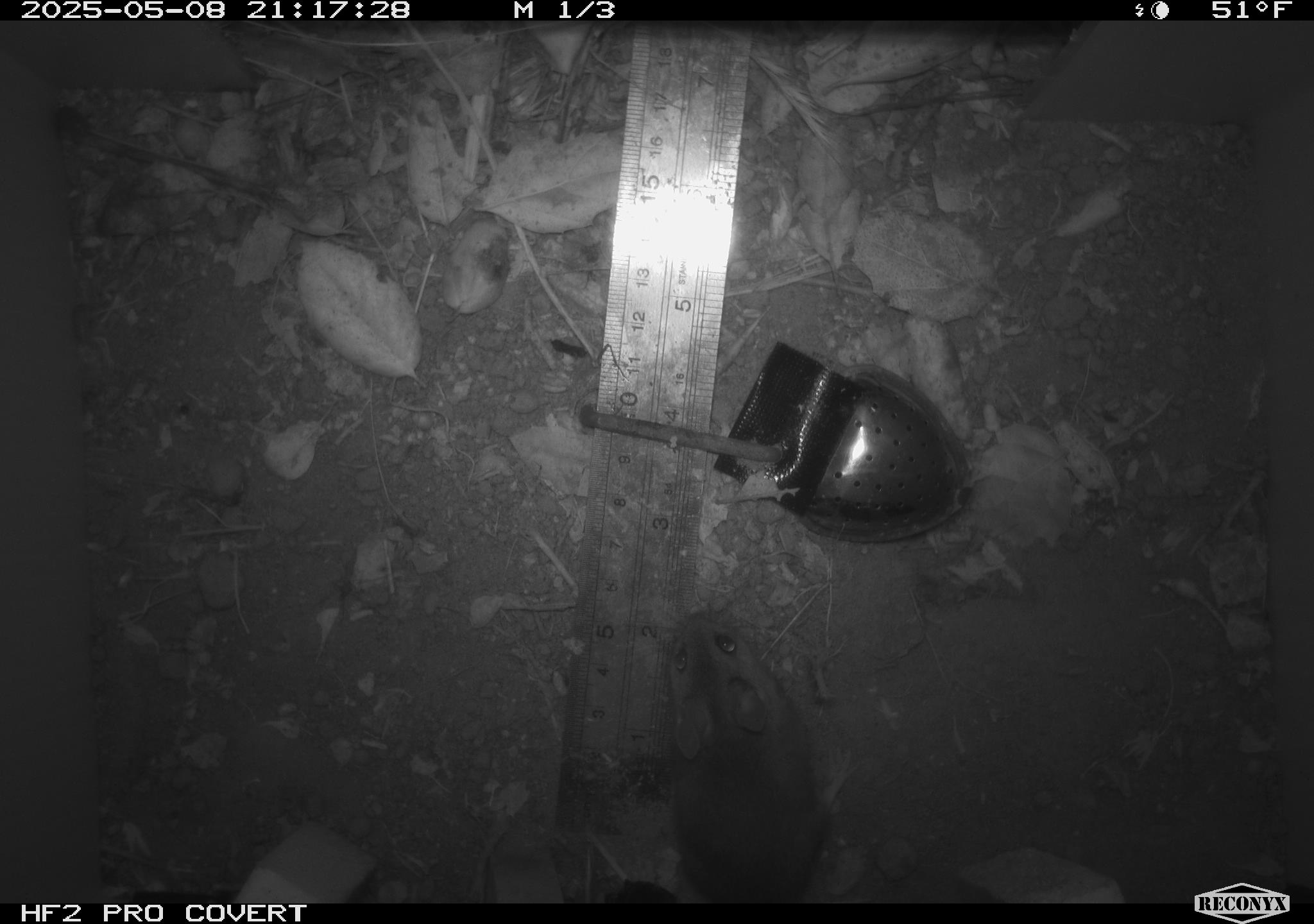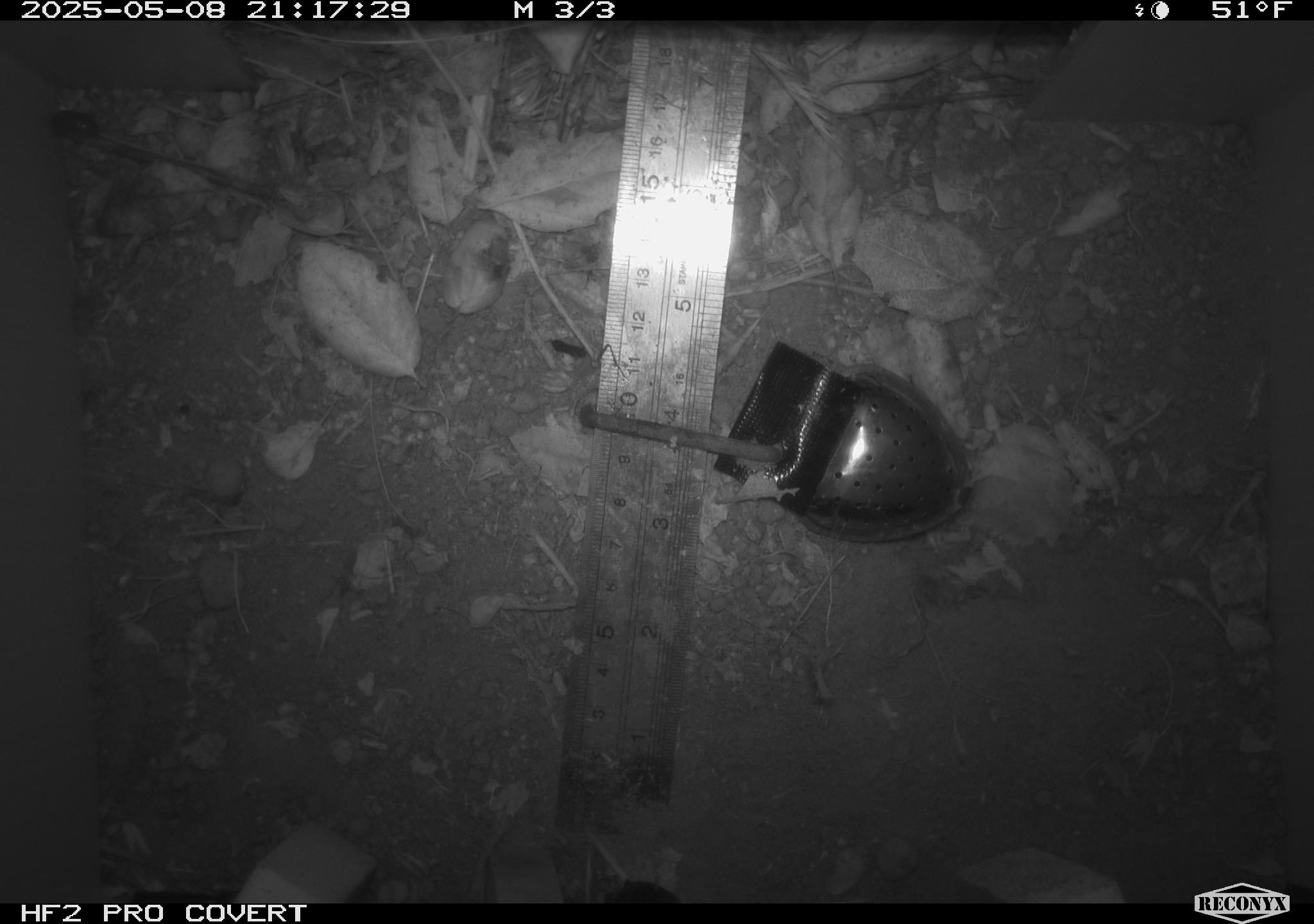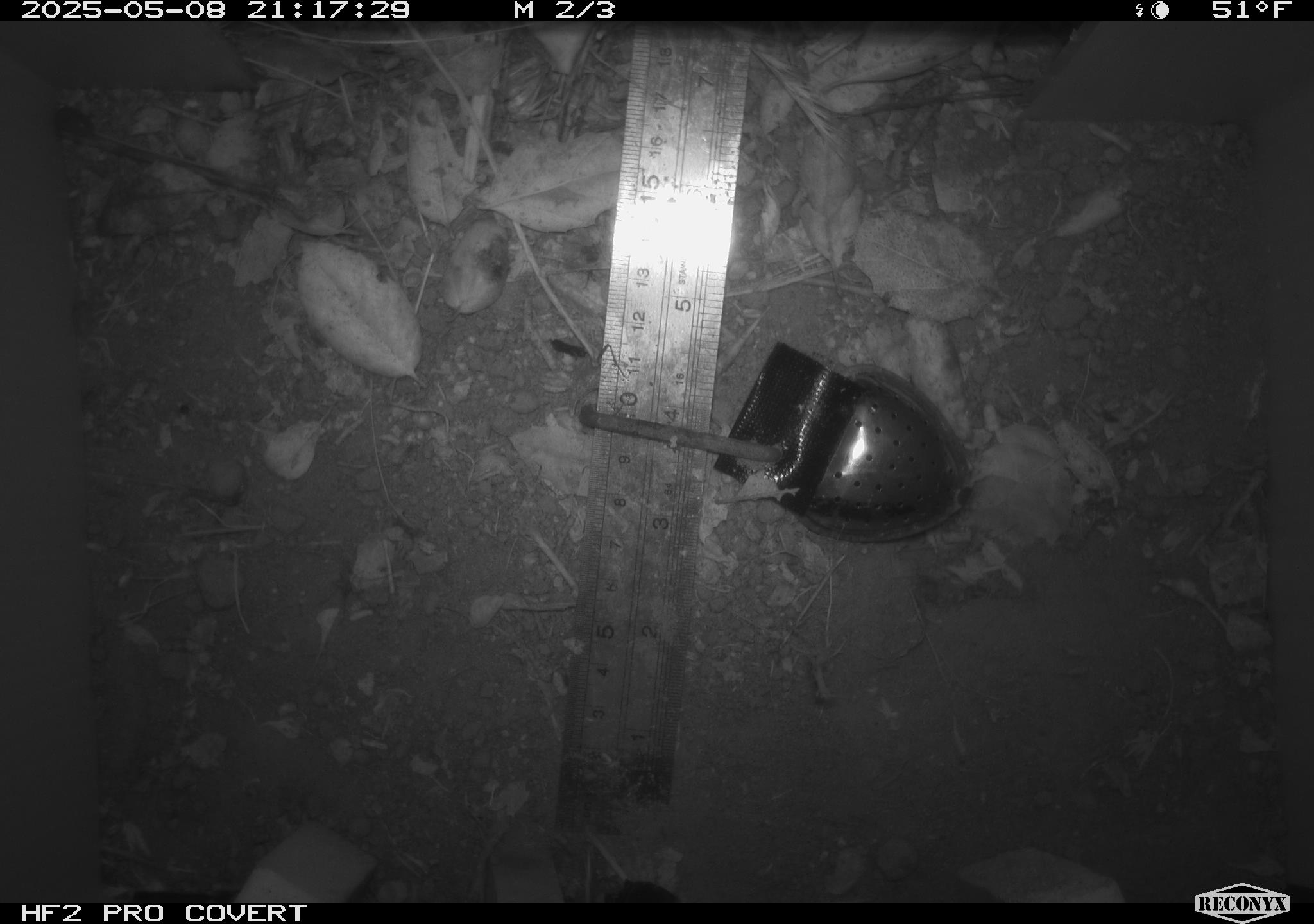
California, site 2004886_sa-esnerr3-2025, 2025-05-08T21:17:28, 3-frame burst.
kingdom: Animalia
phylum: Chordata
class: Mammalia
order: Rodentia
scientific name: Rodentia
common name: rodent